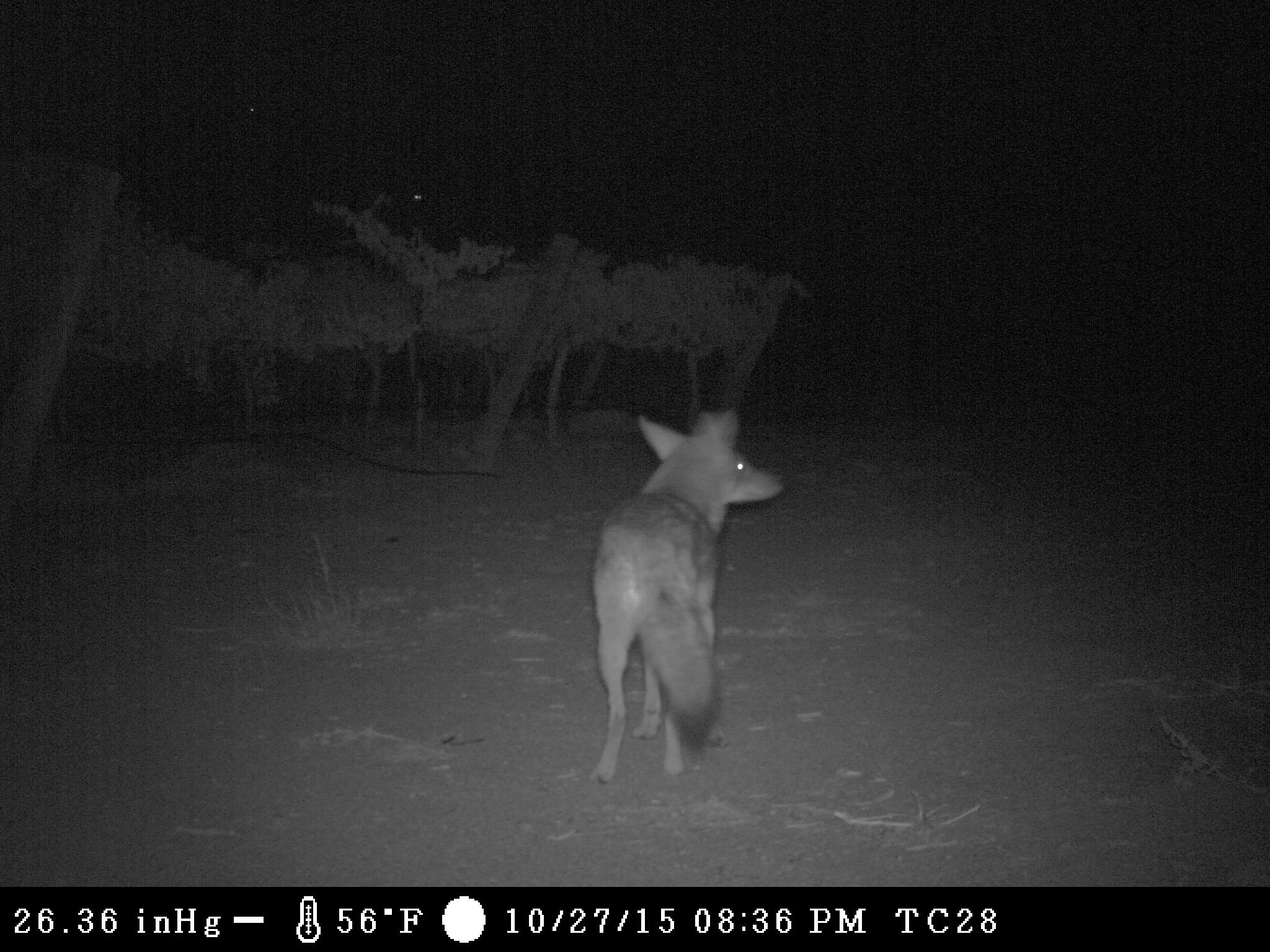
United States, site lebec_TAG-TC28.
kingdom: Animalia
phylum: Chordata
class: Mammalia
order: Carnivora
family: Canidae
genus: Canis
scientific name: Canis latrans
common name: coyote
Canis latrans (coyote).